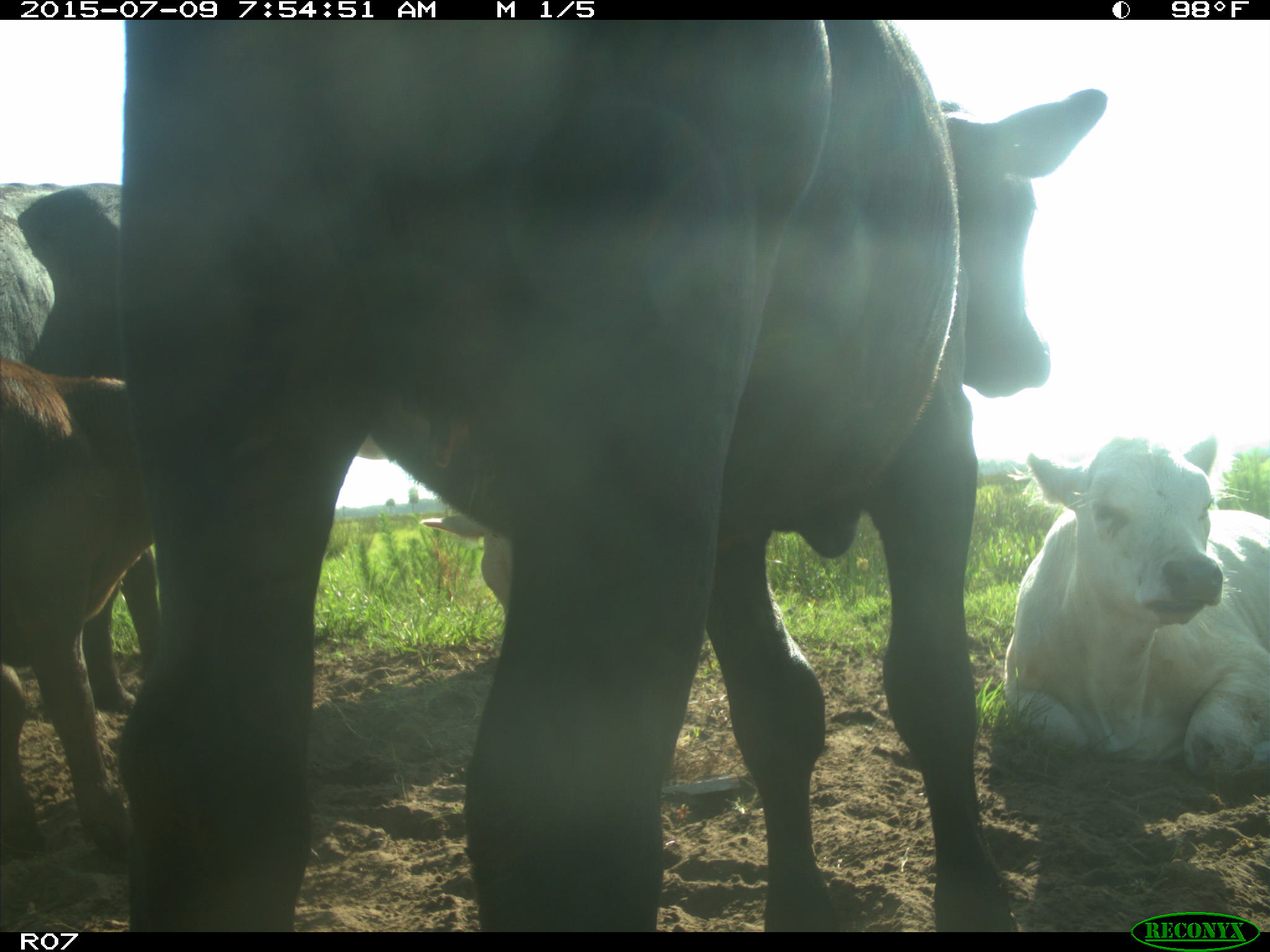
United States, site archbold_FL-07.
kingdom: Animalia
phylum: Chordata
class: Mammalia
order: Artiodactyla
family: Bovidae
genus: Bos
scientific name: Bos taurus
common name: domestic cow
Bos taurus (domestic cow).